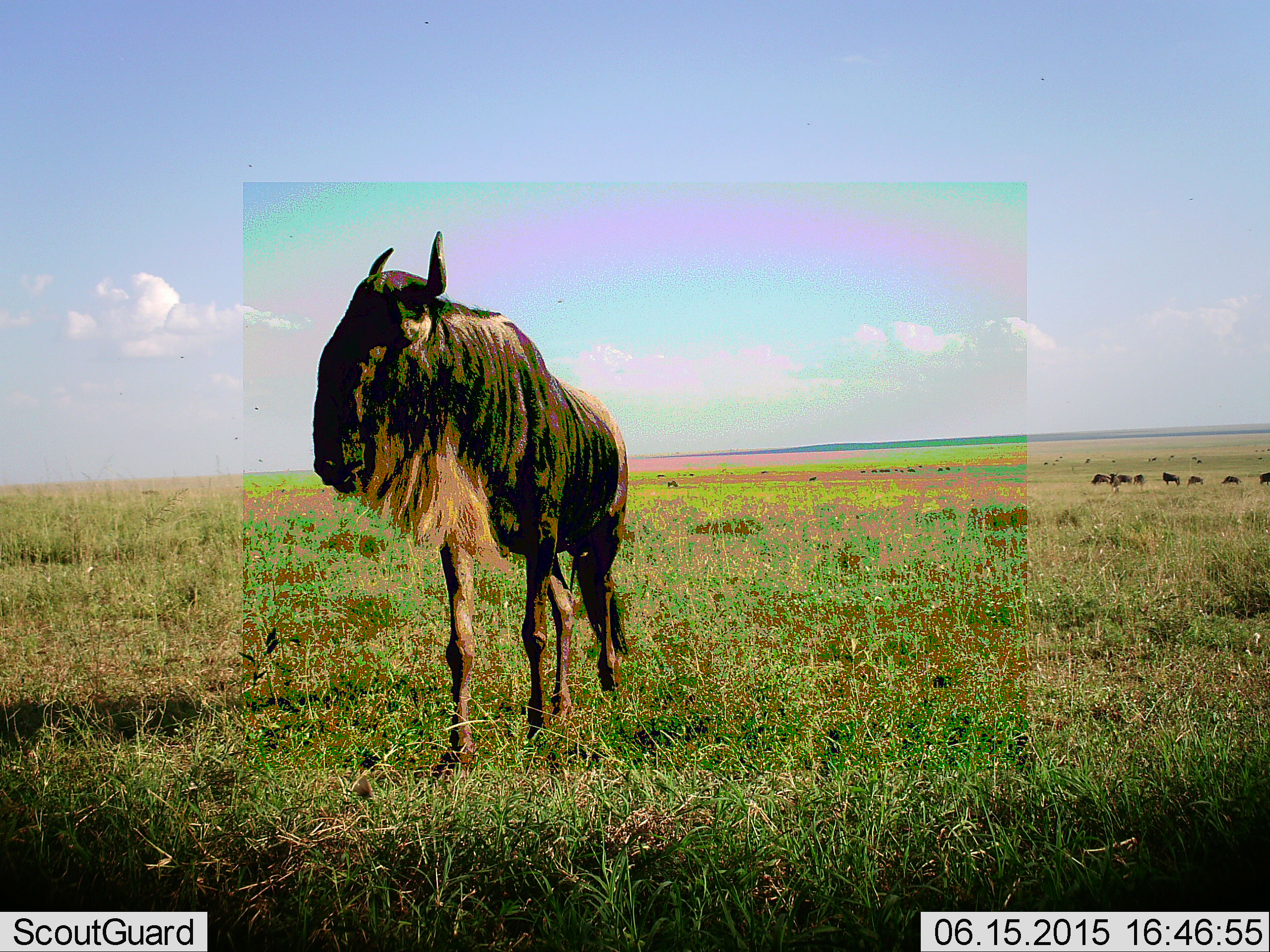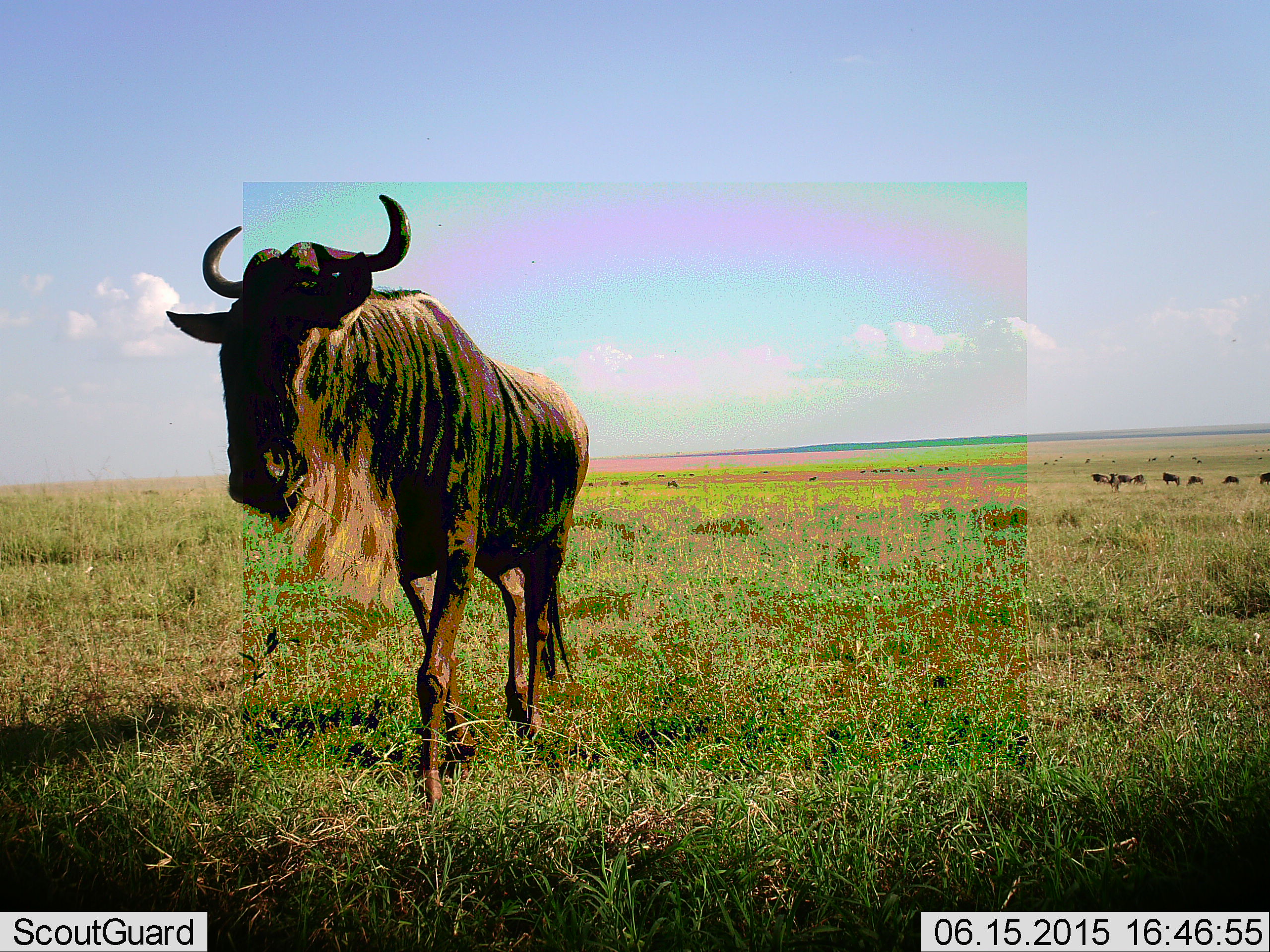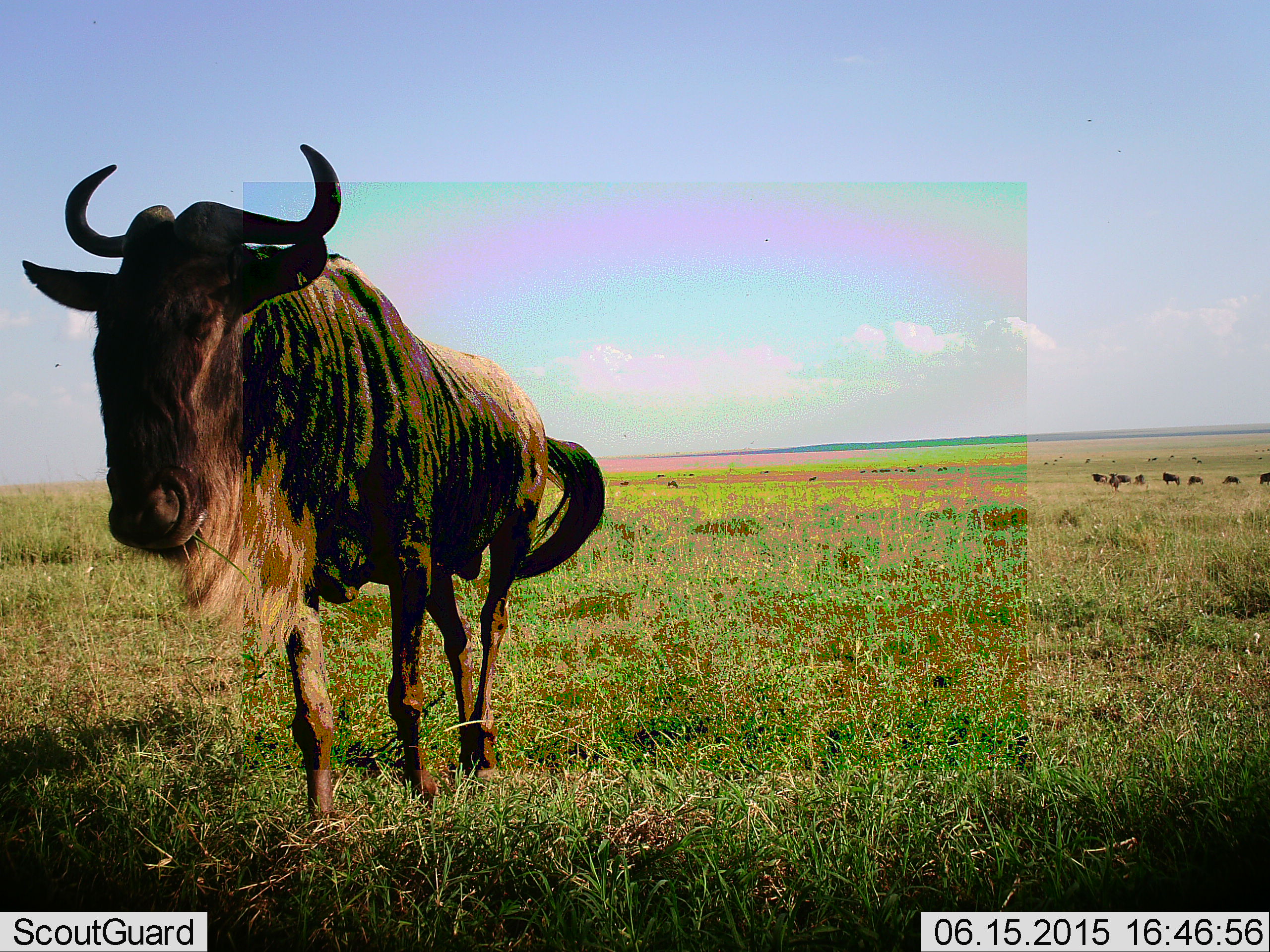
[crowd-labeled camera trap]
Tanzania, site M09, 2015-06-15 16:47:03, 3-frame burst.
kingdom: Animalia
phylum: Chordata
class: Mammalia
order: Artiodactyla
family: Bovidae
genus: Connochaetes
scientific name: Connochaetes taurinus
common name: blue wildebeest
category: wildebeest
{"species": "wildebeest (blue wildebeest) (Connochaetes taurinus)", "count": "11-50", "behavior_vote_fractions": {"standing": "70%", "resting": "0%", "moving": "90%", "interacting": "0%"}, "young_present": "0%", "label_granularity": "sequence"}